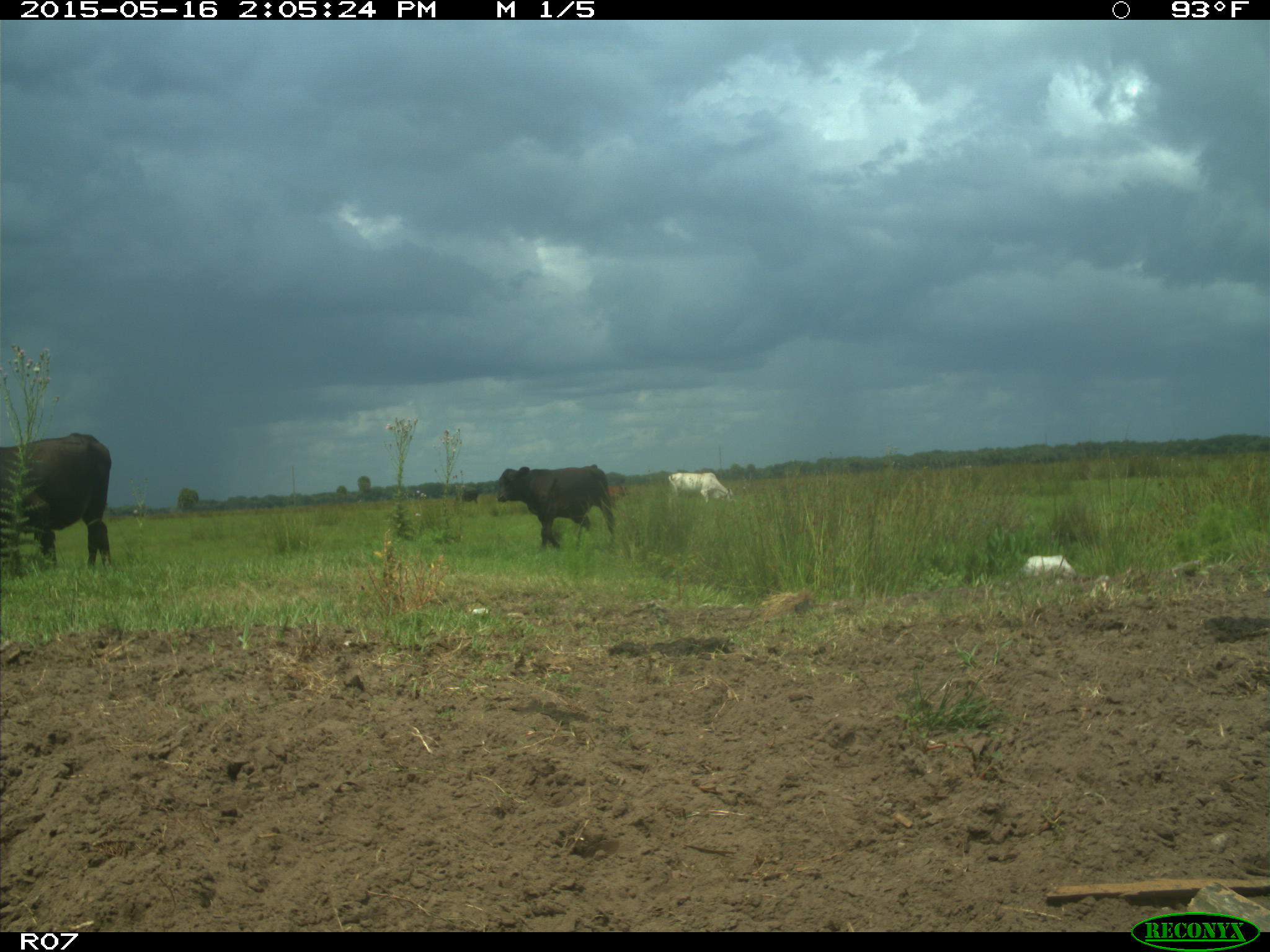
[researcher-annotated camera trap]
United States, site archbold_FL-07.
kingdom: Animalia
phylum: Chordata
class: Mammalia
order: Artiodactyla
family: Bovidae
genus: Bos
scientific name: Bos taurus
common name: domestic cow